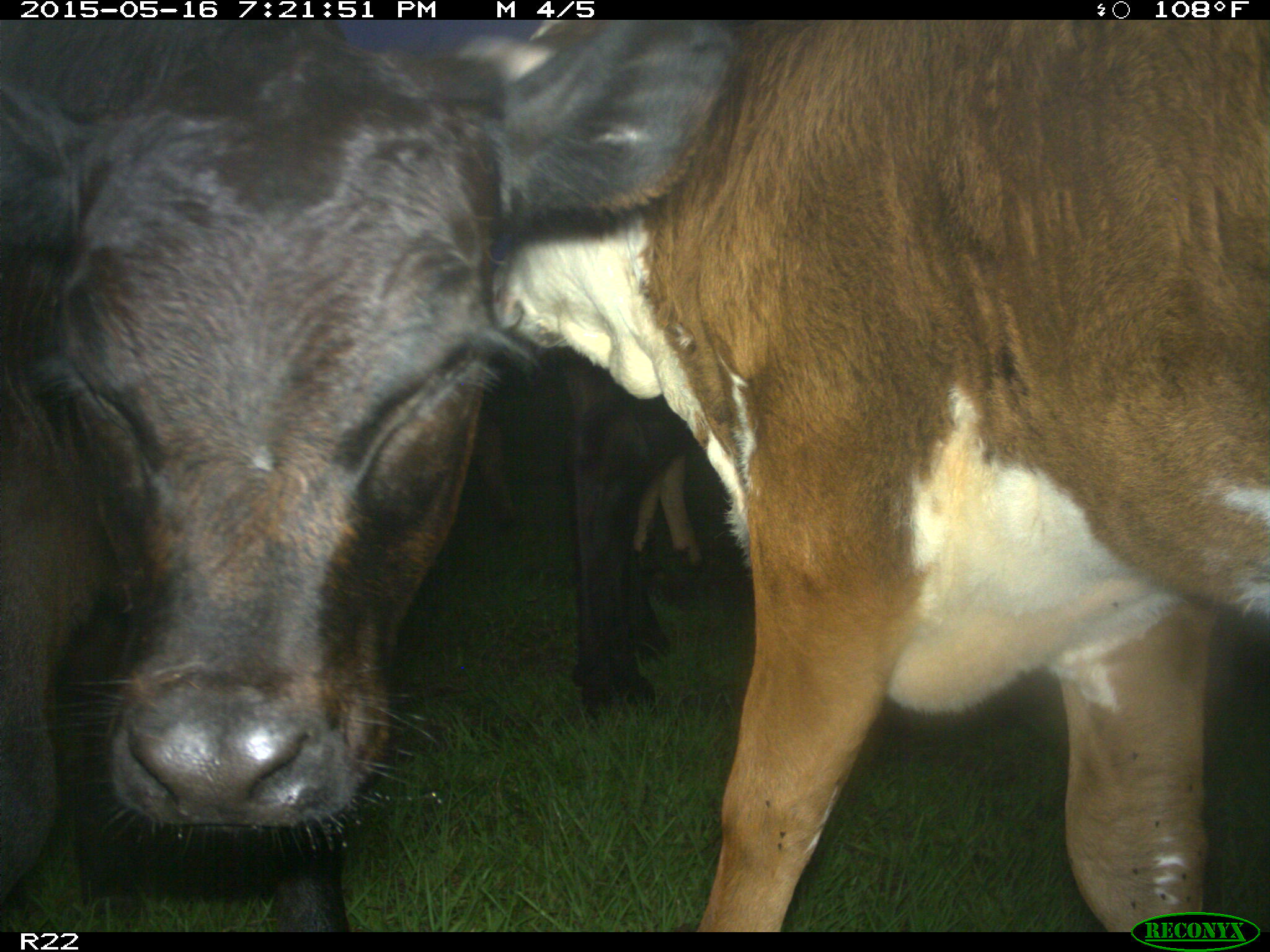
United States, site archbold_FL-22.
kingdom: Animalia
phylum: Chordata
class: Mammalia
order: Artiodactyla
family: Bovidae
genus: Bos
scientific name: Bos taurus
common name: domestic cow